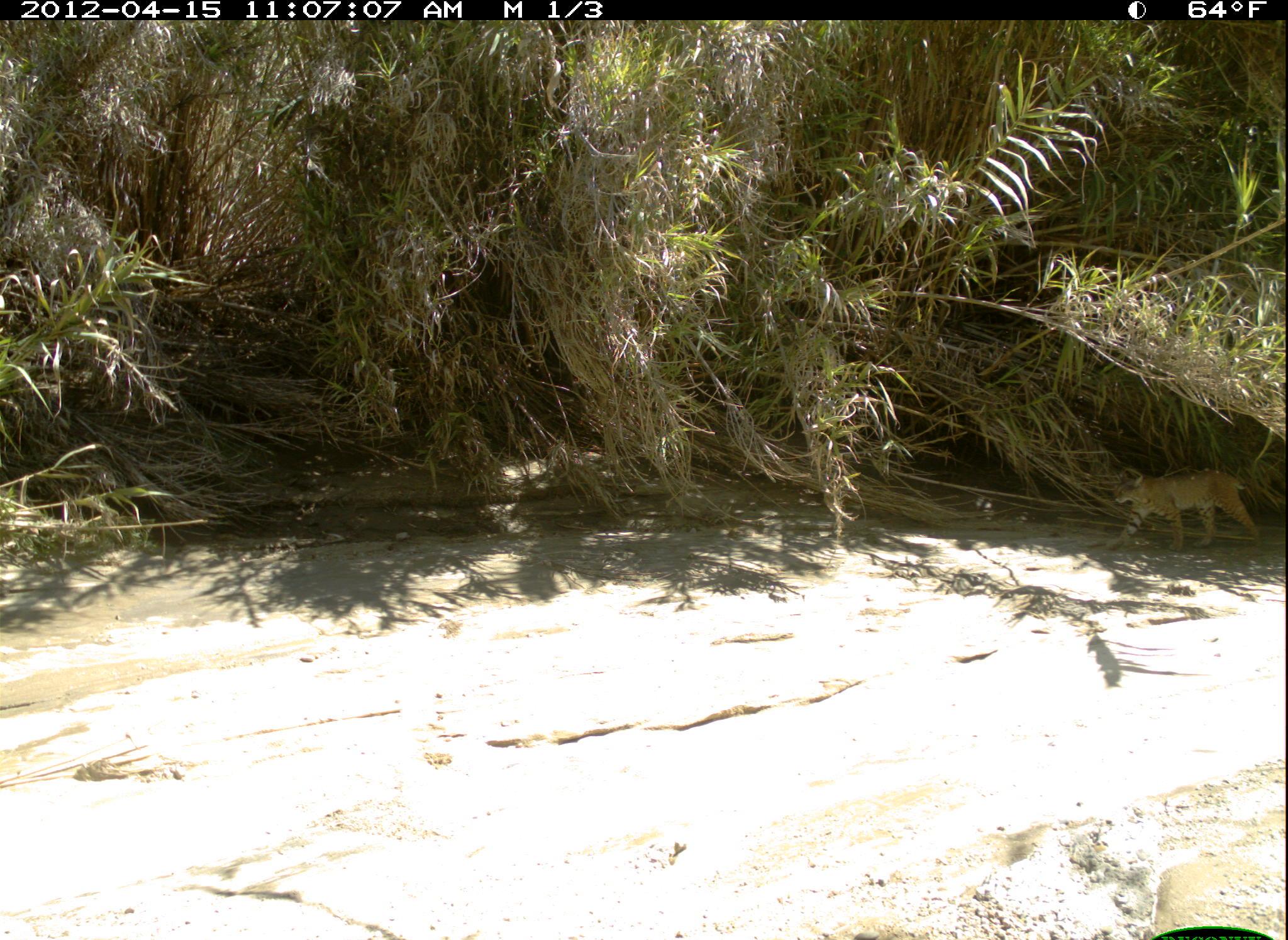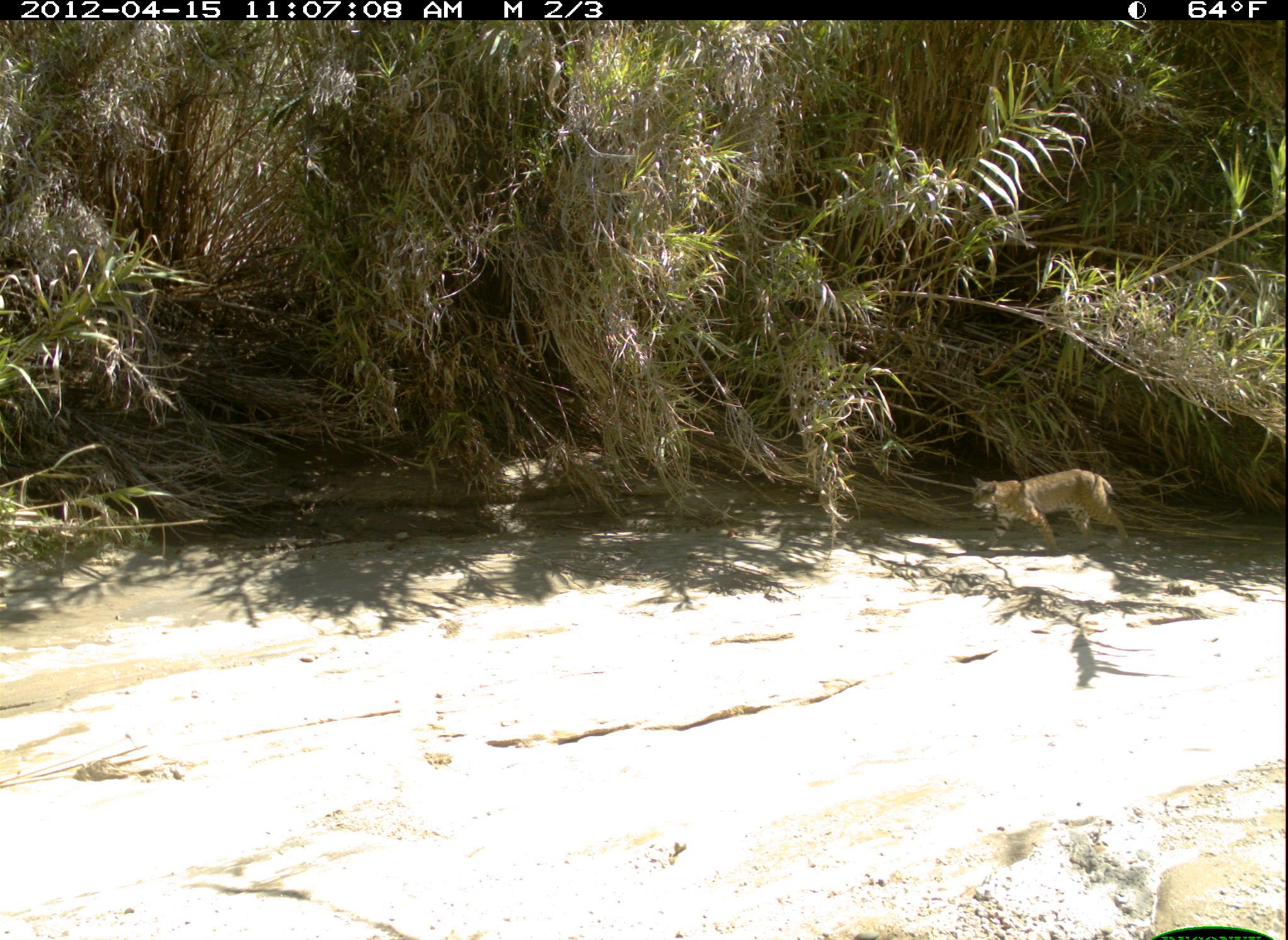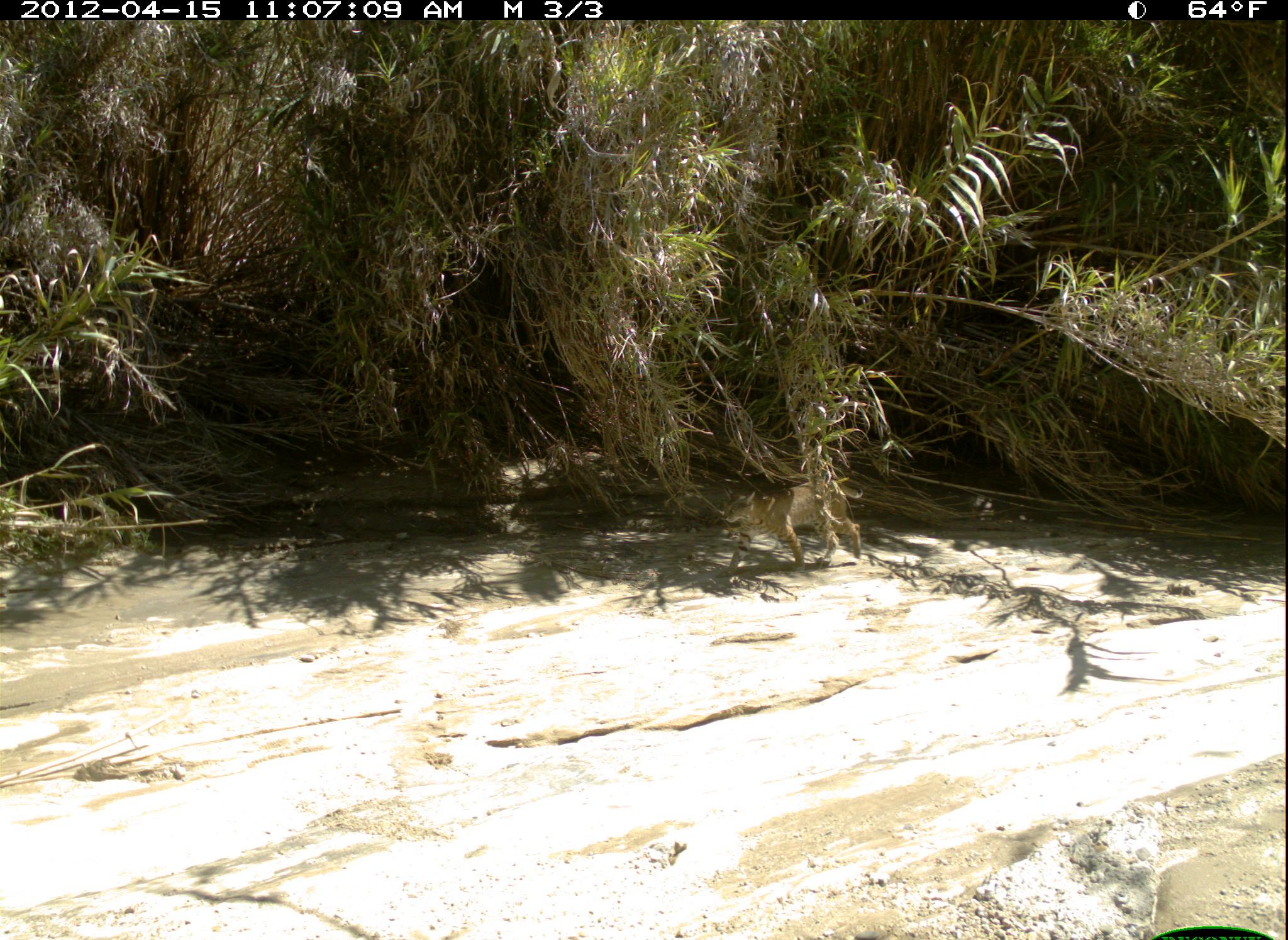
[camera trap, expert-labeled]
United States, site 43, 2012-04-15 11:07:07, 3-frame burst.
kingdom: Animalia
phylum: Chordata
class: Mammalia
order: Carnivora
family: Felidae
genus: Lynx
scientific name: Lynx rufus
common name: bobcat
Bobcat (Lynx rufus).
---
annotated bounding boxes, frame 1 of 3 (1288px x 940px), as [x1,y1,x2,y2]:
bobcat: [1101,446,1262,554]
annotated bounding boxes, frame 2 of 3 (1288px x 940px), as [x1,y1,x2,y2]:
bobcat: [964,457,1153,569]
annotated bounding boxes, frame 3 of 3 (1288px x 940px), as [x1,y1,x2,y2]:
bobcat: [710,474,869,598]